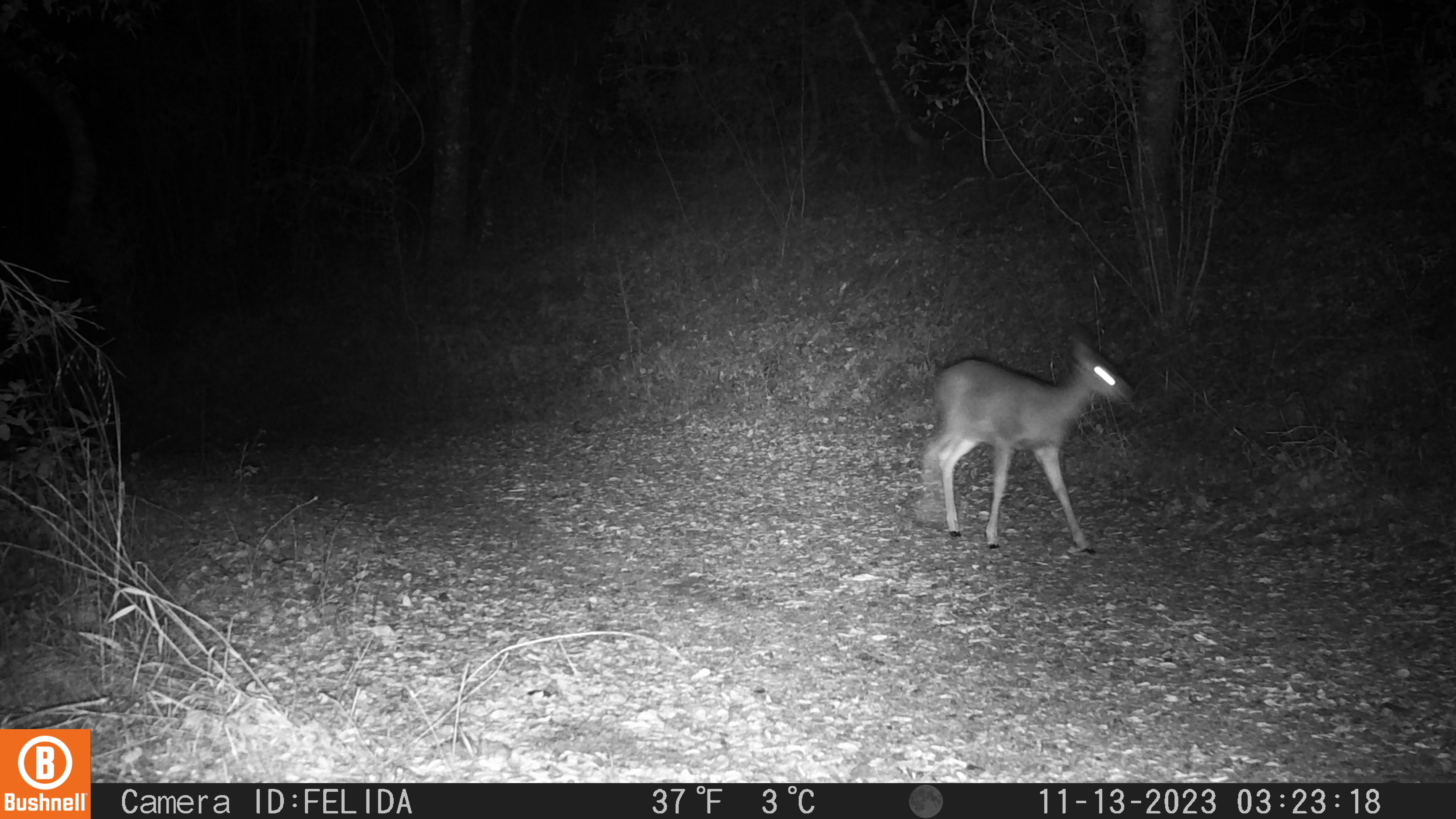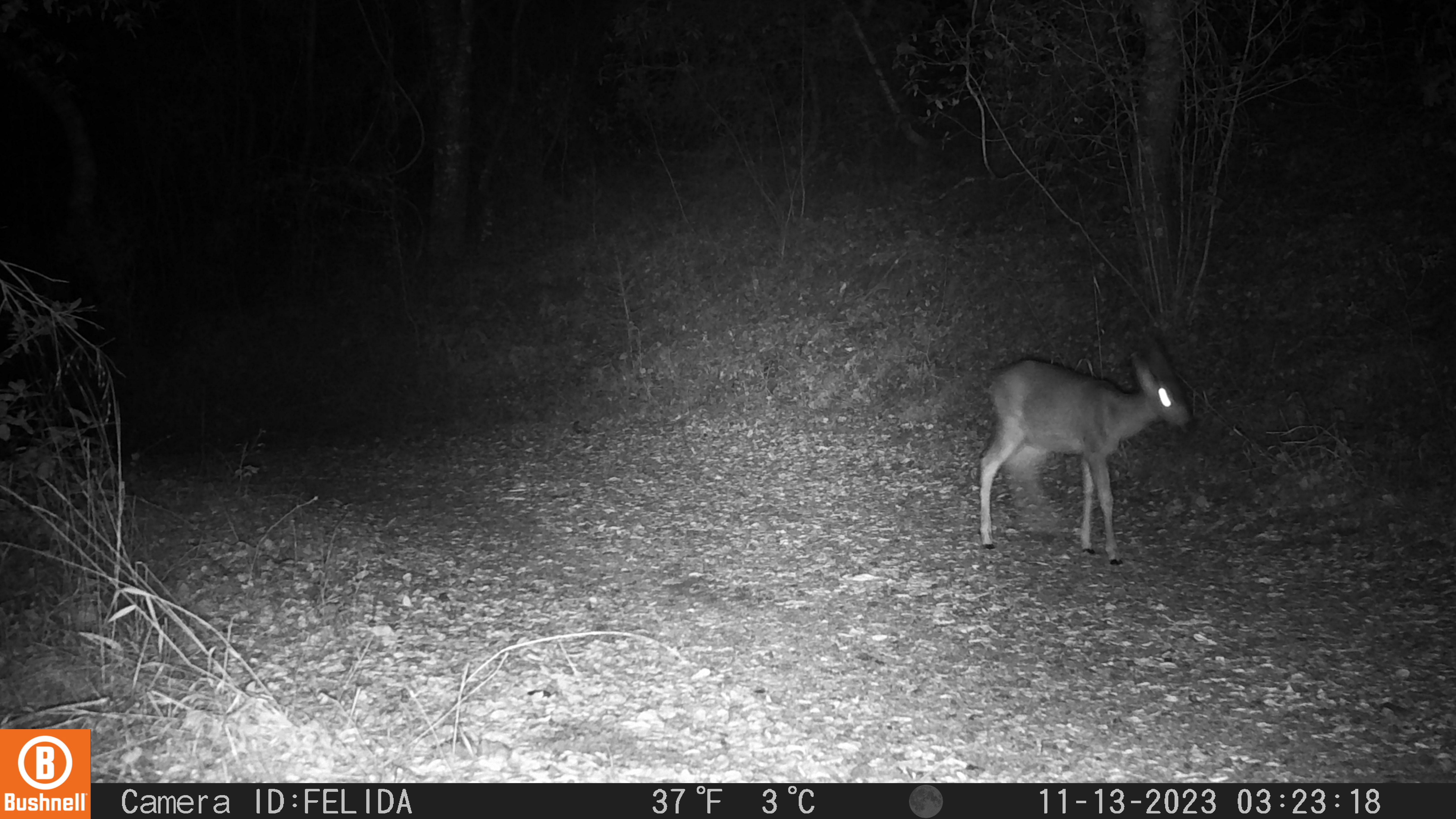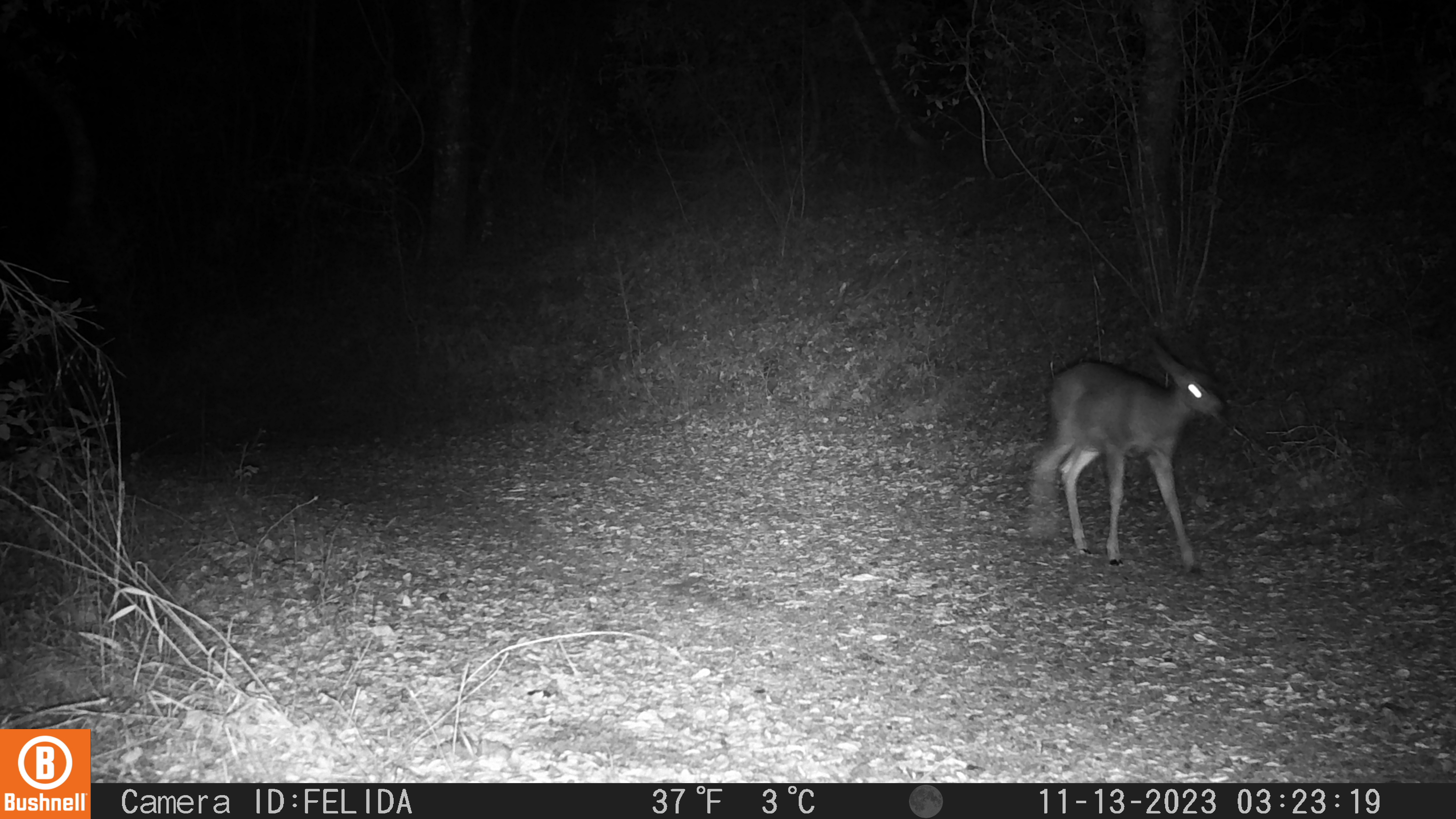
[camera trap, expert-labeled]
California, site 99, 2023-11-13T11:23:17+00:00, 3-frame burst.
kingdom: Animalia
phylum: Chordata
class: Mammalia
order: Artiodactyla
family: Cervidae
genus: Odocoileus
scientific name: Odocoileus hemionus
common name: mule deer